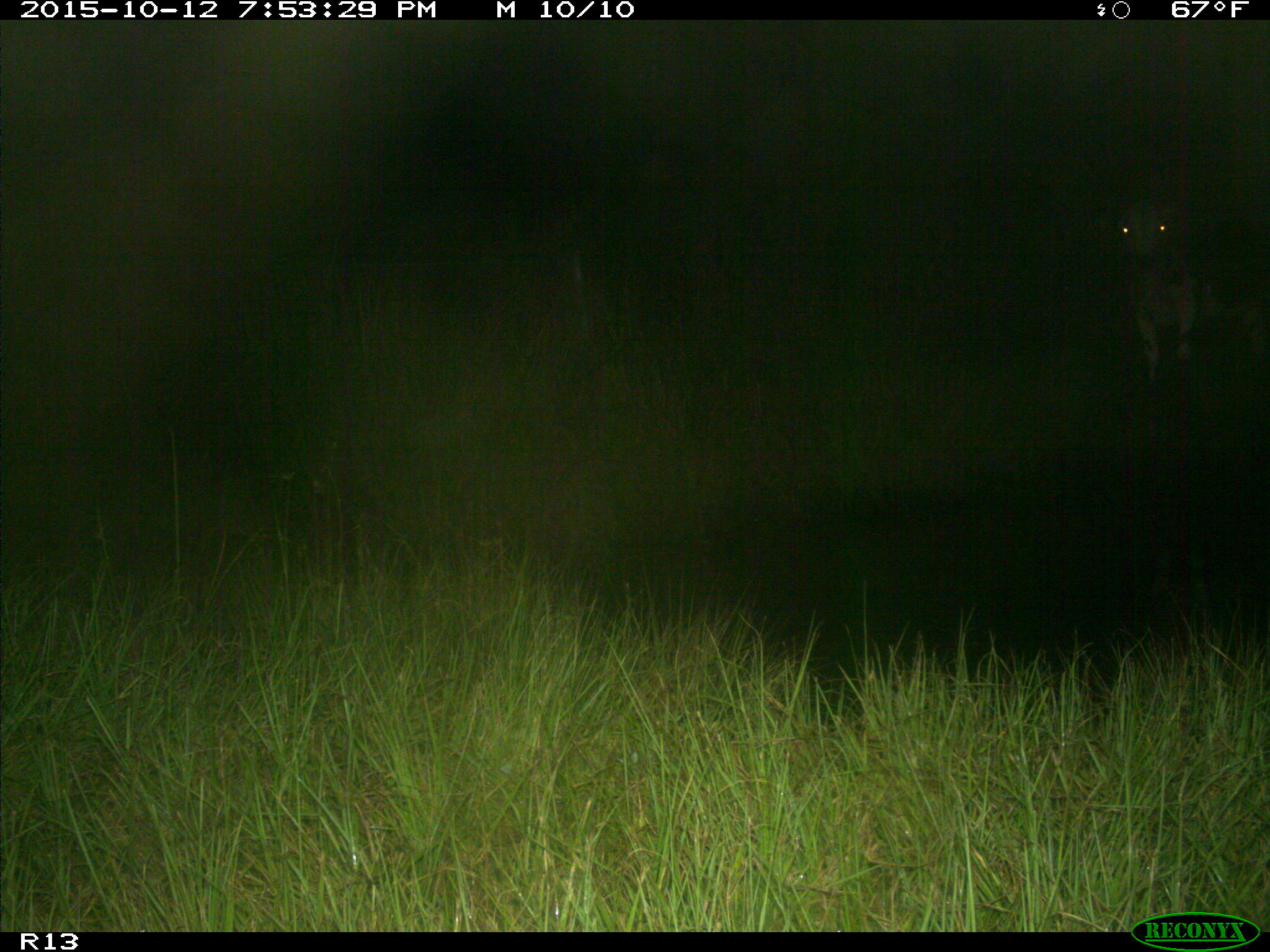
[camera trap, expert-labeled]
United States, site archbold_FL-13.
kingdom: Animalia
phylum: Chordata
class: Mammalia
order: Artiodactyla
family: Bovidae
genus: Bos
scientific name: Bos taurus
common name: domestic cow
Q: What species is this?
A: Bos taurus (domestic cow).